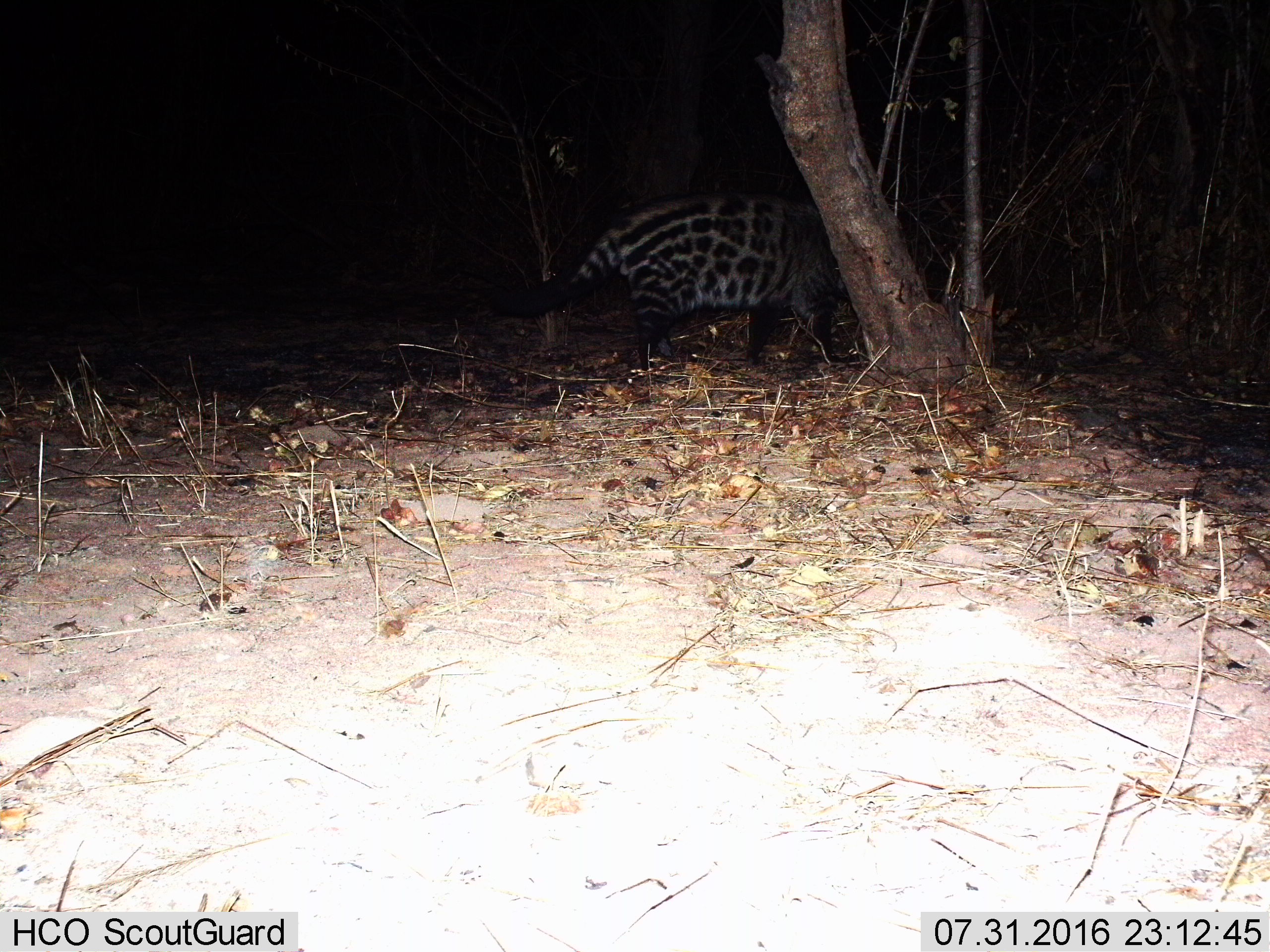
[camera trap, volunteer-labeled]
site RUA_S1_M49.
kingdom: Animalia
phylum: Chordata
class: Mammalia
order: Carnivora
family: Viverridae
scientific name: Viverridae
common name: civet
Civet (Viverridae), count 1. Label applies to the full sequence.